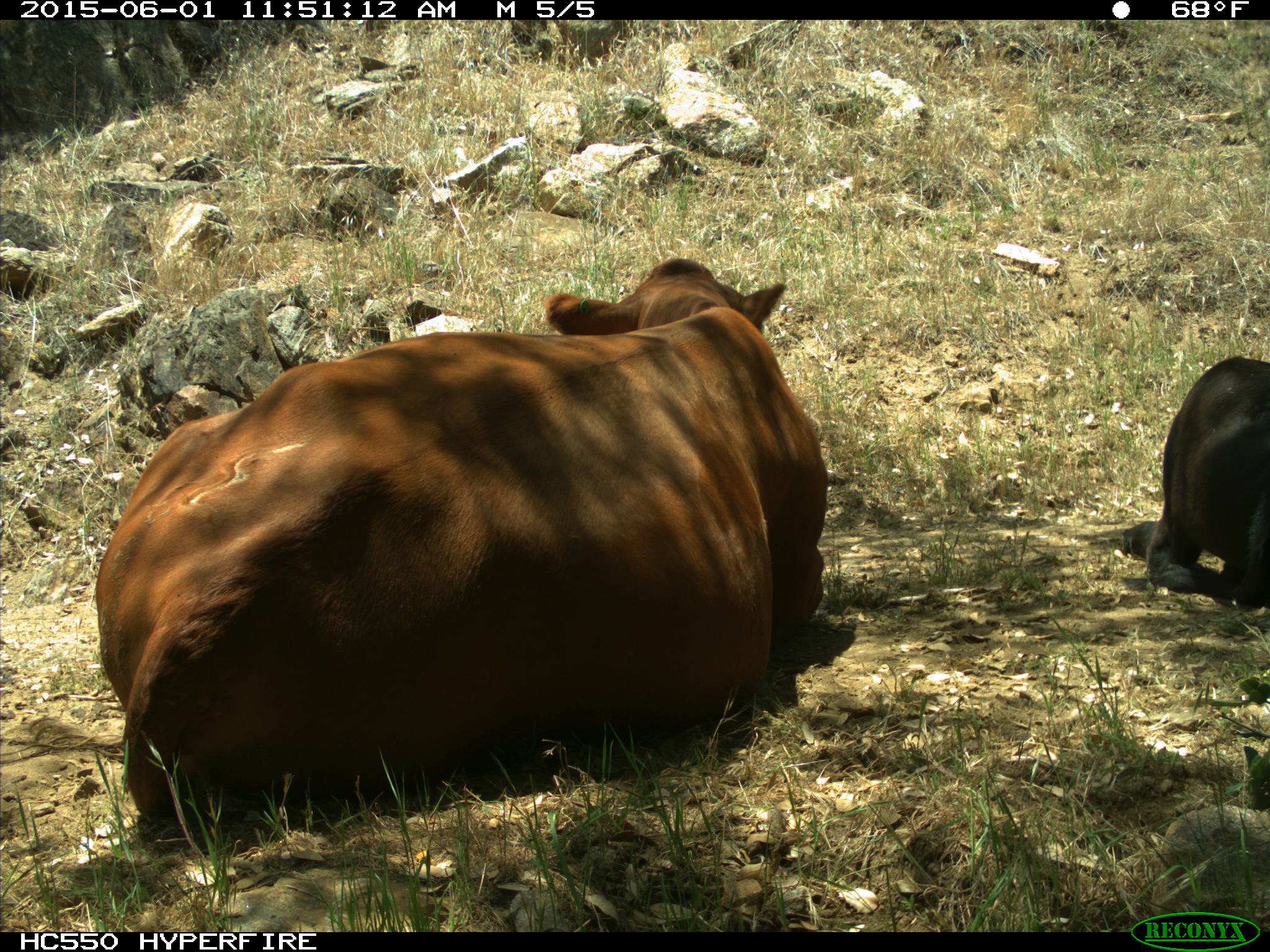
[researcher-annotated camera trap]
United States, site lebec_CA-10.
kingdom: Animalia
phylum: Chordata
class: Mammalia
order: Artiodactyla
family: Bovidae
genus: Bos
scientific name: Bos taurus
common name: domestic cow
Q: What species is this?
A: Bos taurus (domestic cow).